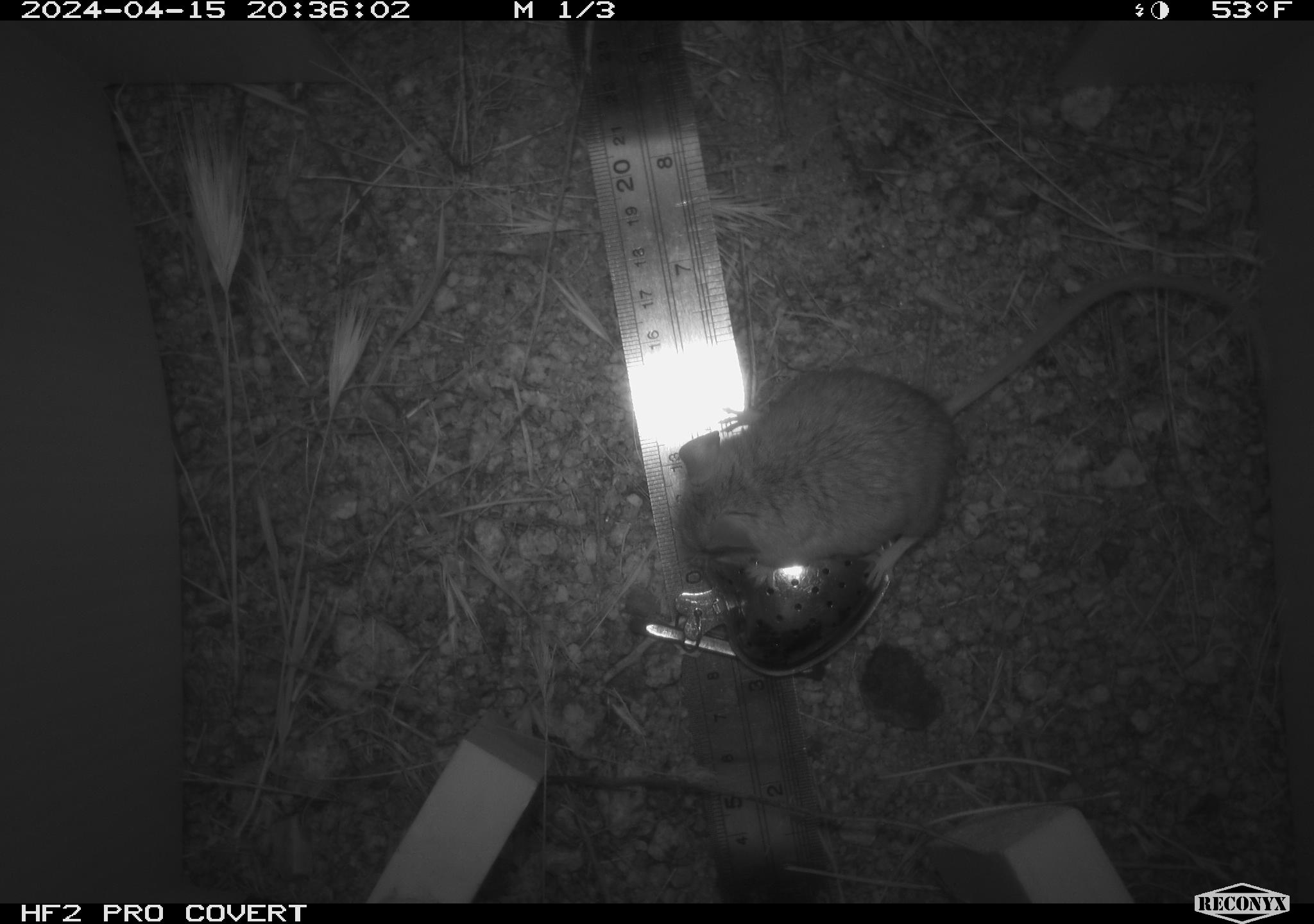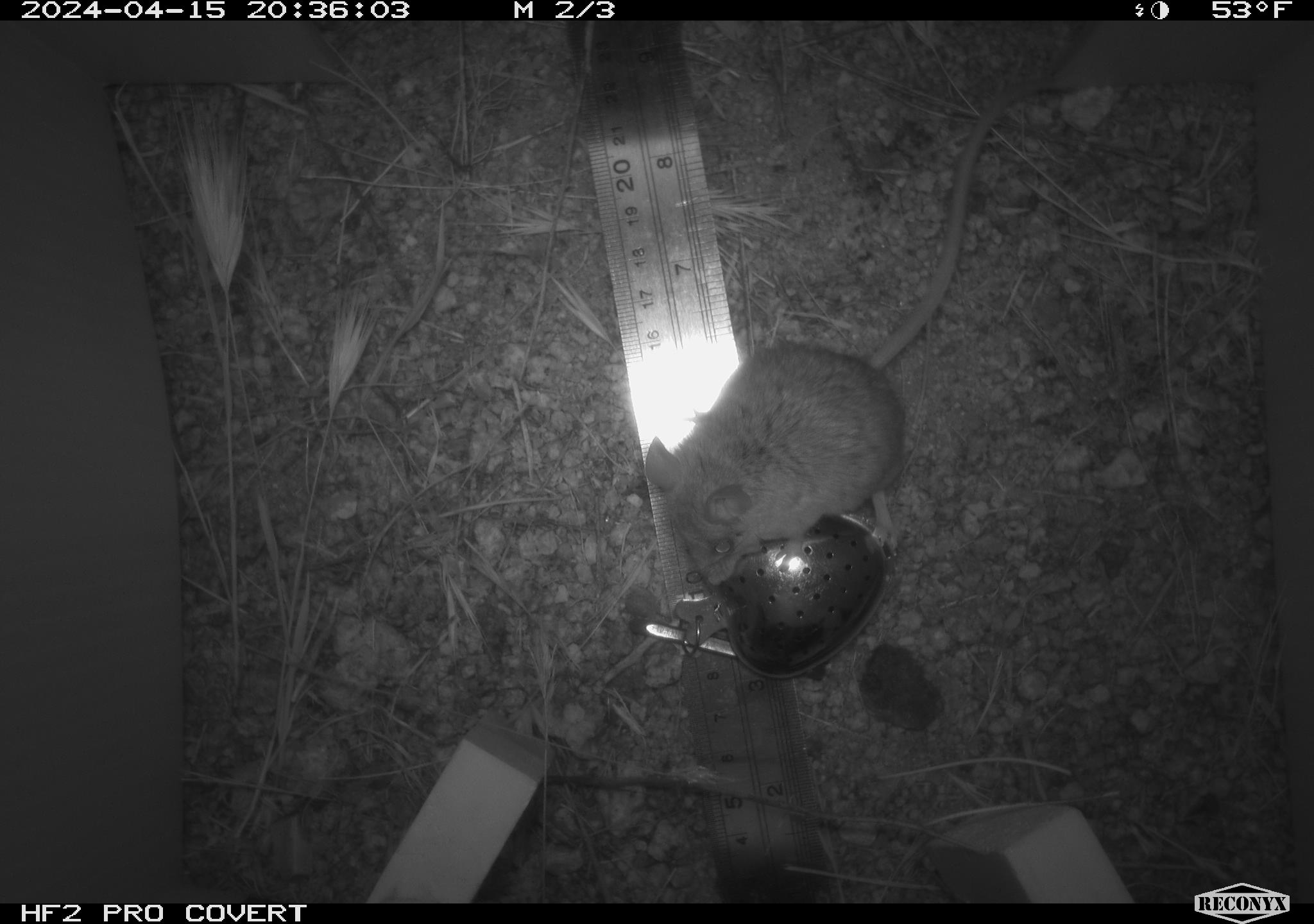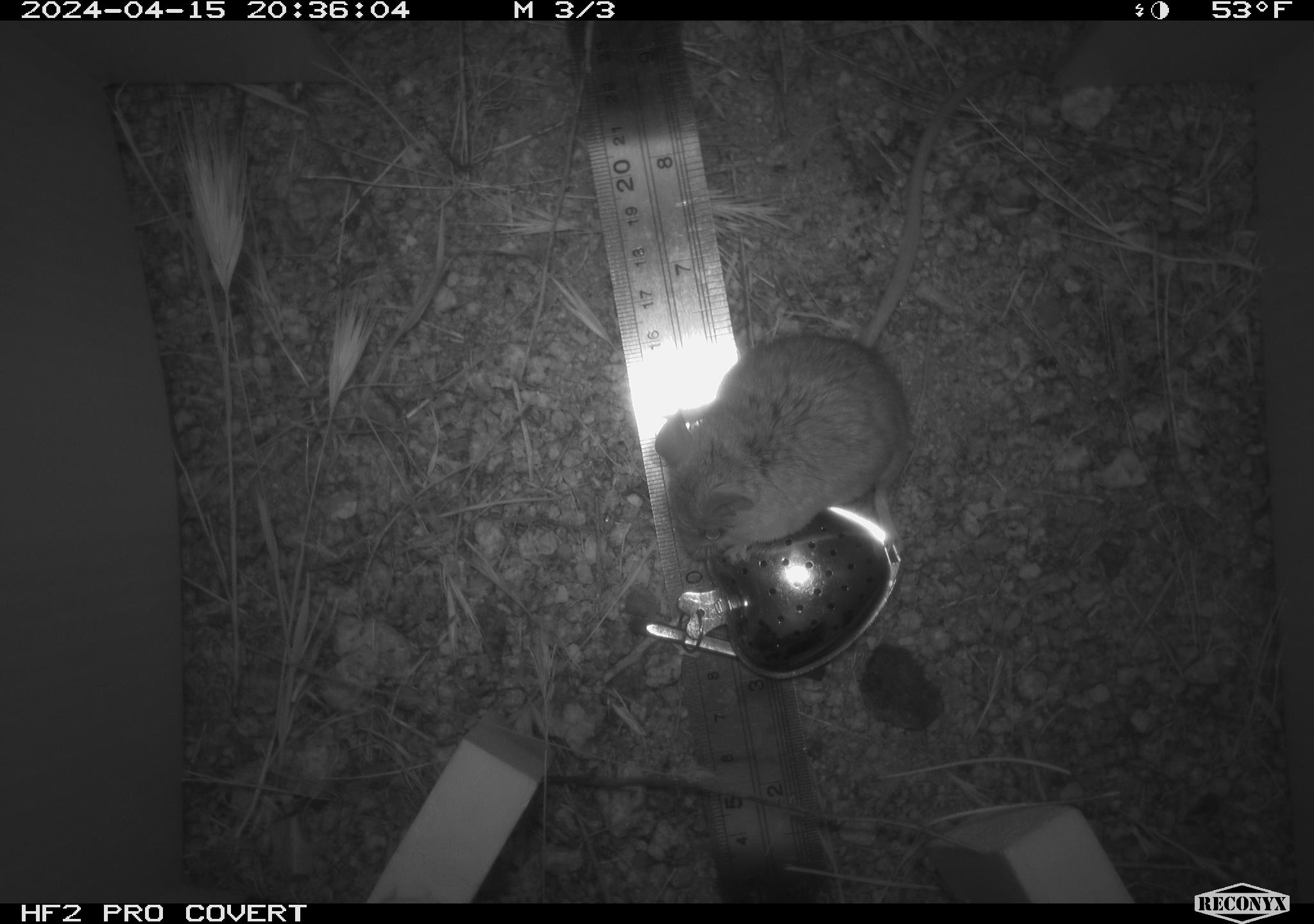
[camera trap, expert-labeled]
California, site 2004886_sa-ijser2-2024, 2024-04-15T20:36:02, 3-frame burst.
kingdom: Animalia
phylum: Chordata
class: Mammalia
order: Rodentia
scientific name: Rodentia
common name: mouse species